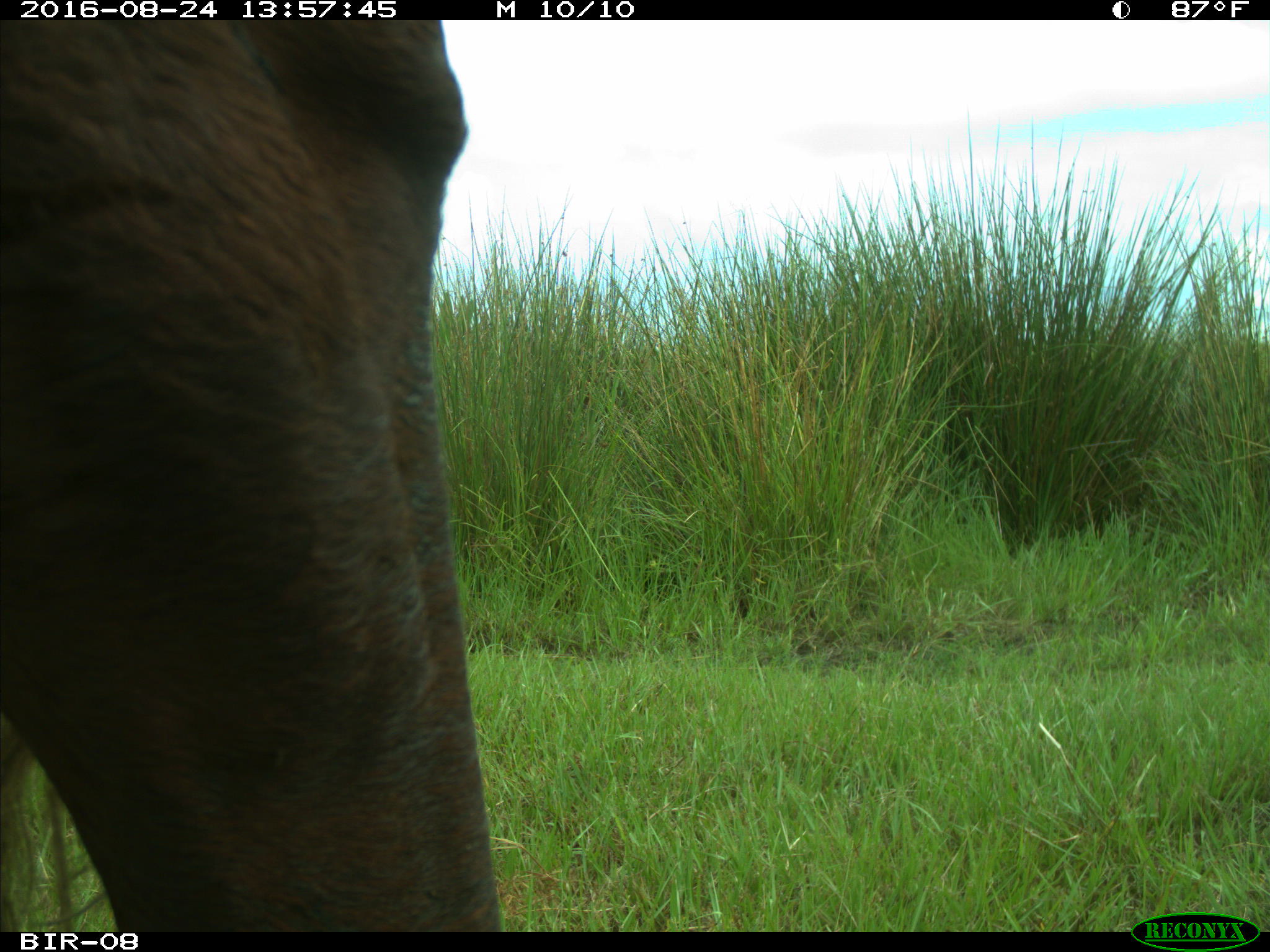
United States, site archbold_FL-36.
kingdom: Animalia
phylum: Chordata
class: Mammalia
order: Artiodactyla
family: Bovidae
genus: Bos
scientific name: Bos taurus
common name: domestic cow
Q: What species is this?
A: Bos taurus (domestic cow).